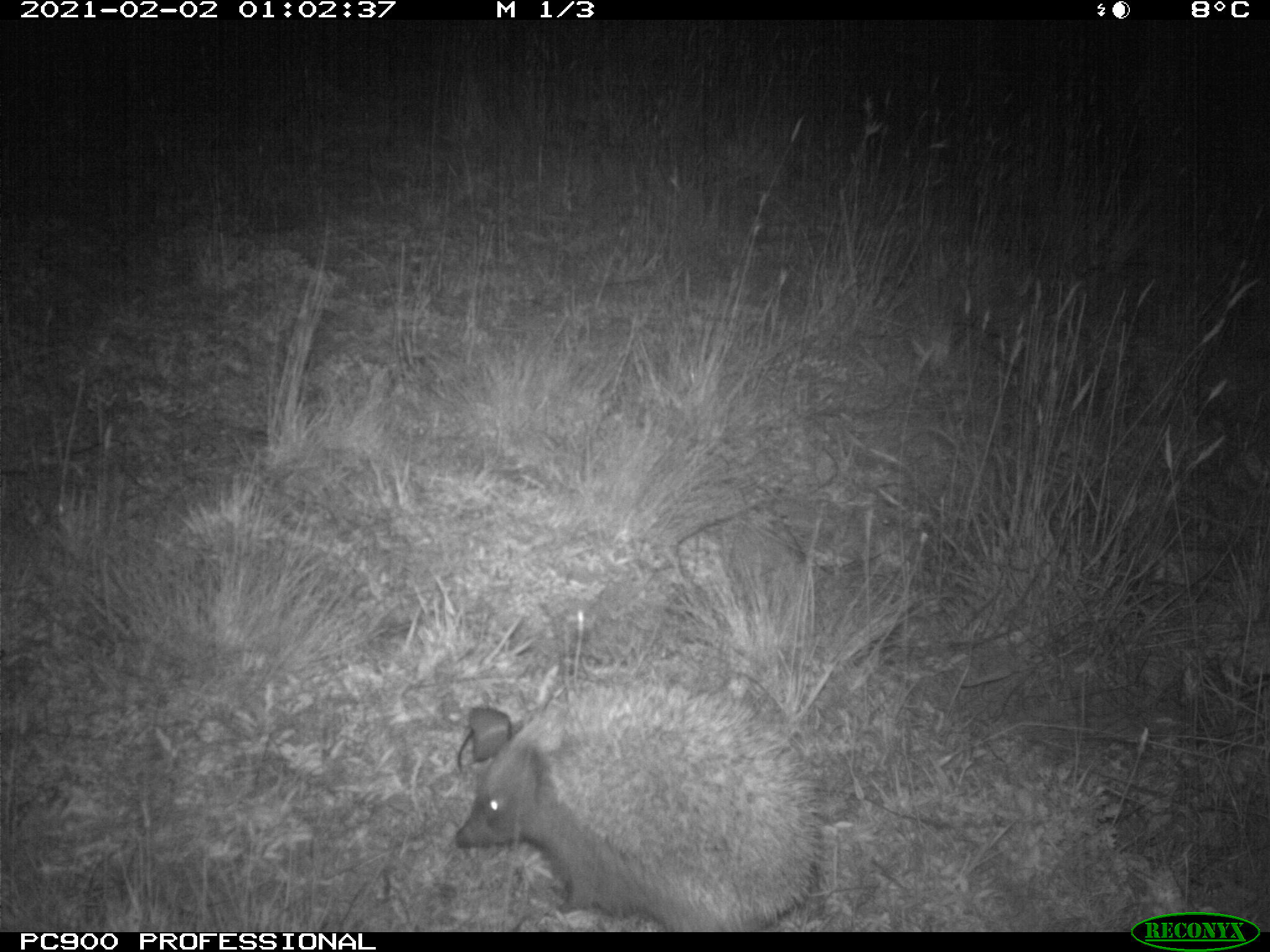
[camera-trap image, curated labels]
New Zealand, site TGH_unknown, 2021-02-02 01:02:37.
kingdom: Animalia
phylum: Chordata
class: Mammalia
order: Eulipotyphla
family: Erinaceidae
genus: Erinaceus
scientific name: Erinaceus europaeus europaeus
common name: european hedgehog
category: hedgehog